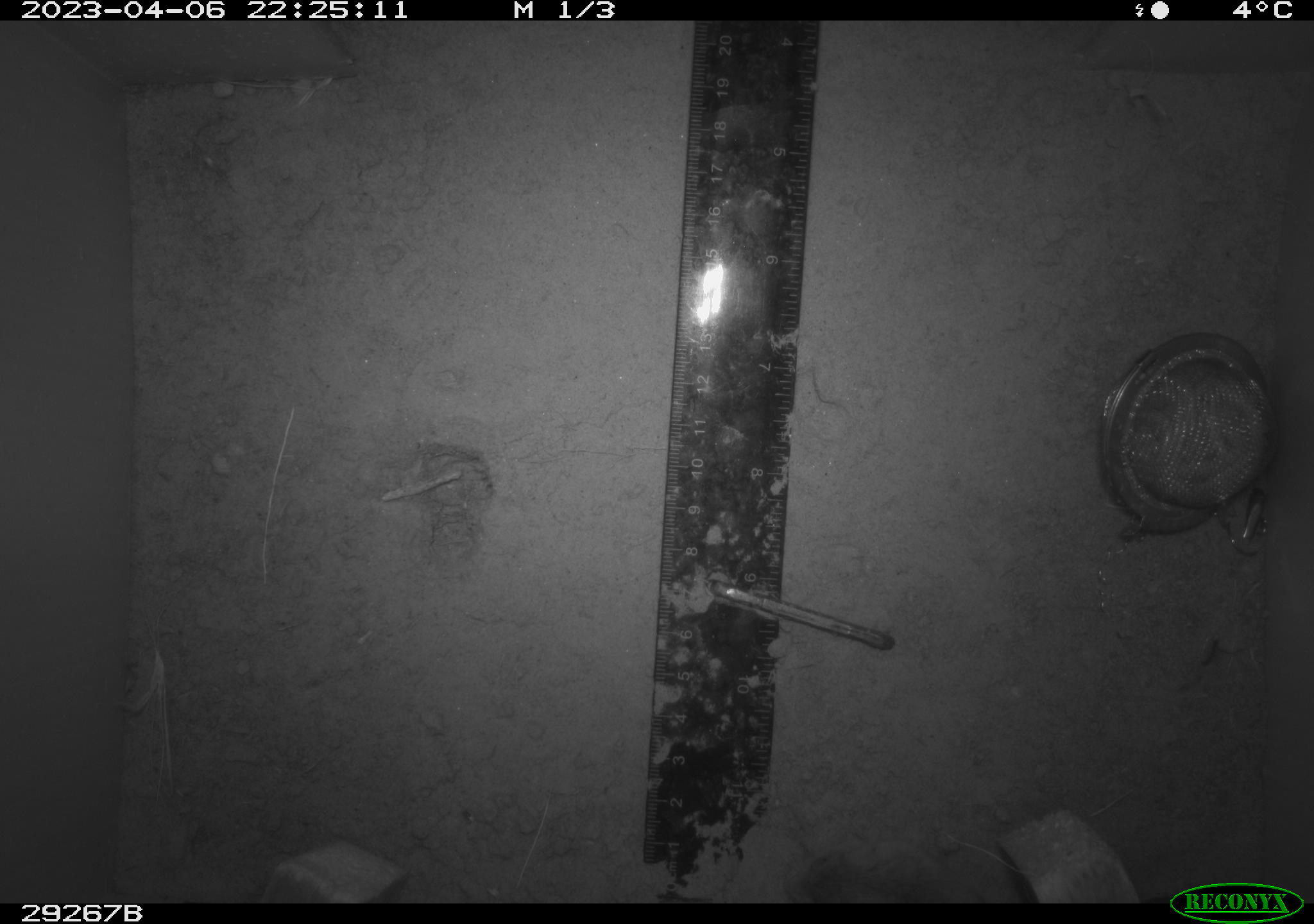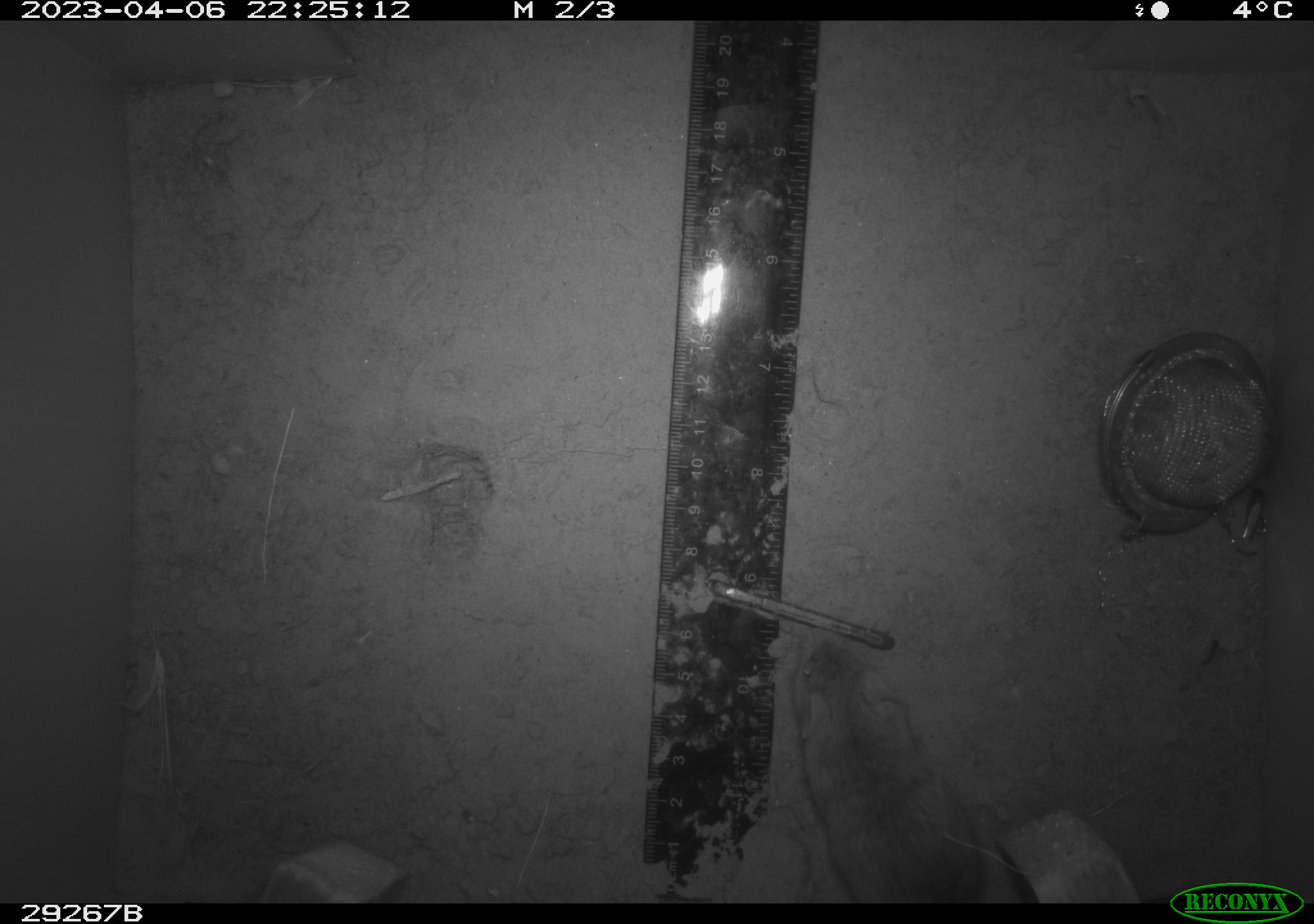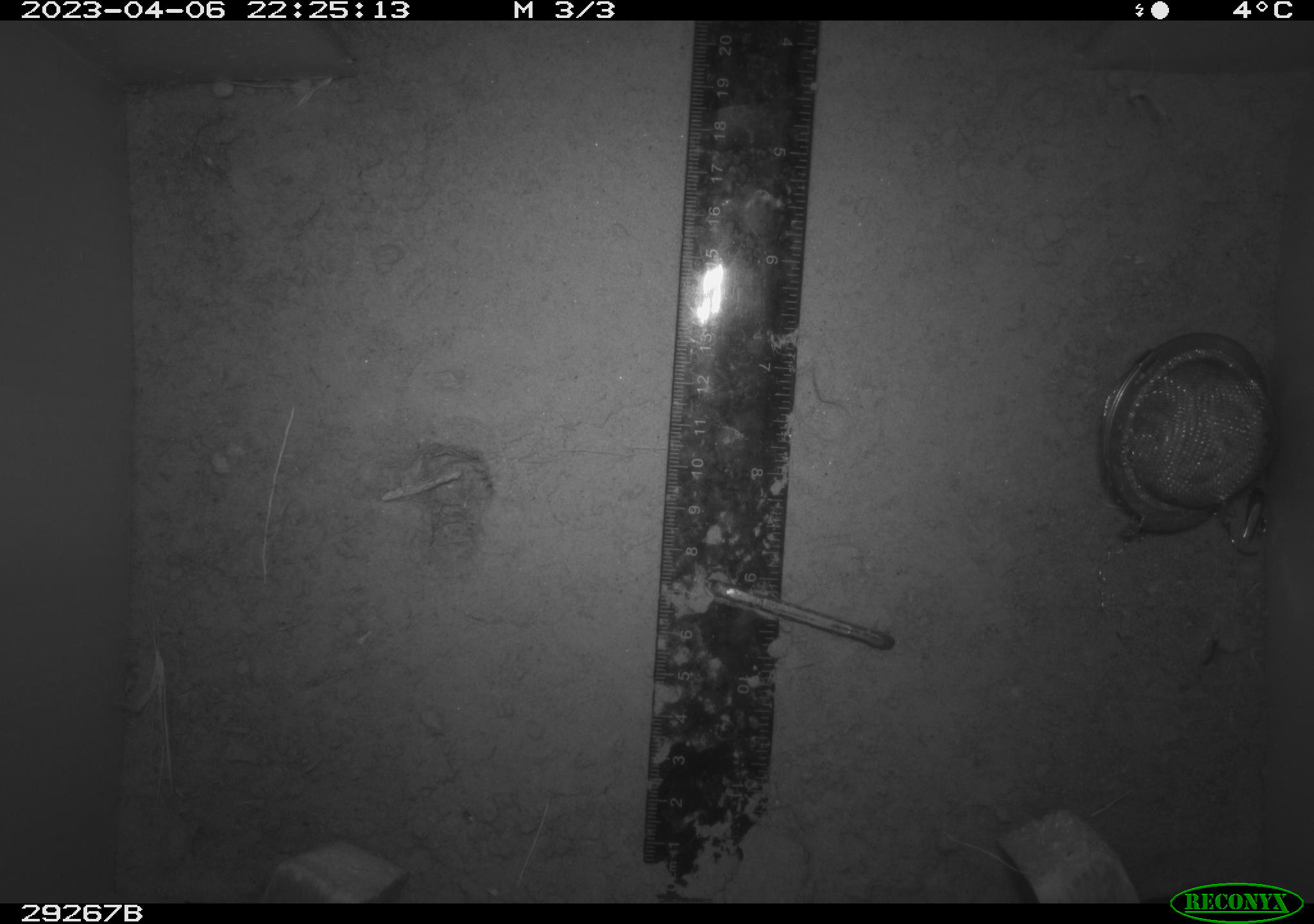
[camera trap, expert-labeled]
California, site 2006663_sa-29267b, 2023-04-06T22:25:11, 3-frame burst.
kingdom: Animalia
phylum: Chordata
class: Mammalia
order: Rodentia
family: Cricetidae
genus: Peromyscus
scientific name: Peromyscus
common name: deer mice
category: peromyscus species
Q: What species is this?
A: Peromyscus species (deer mice) (Peromyscus).